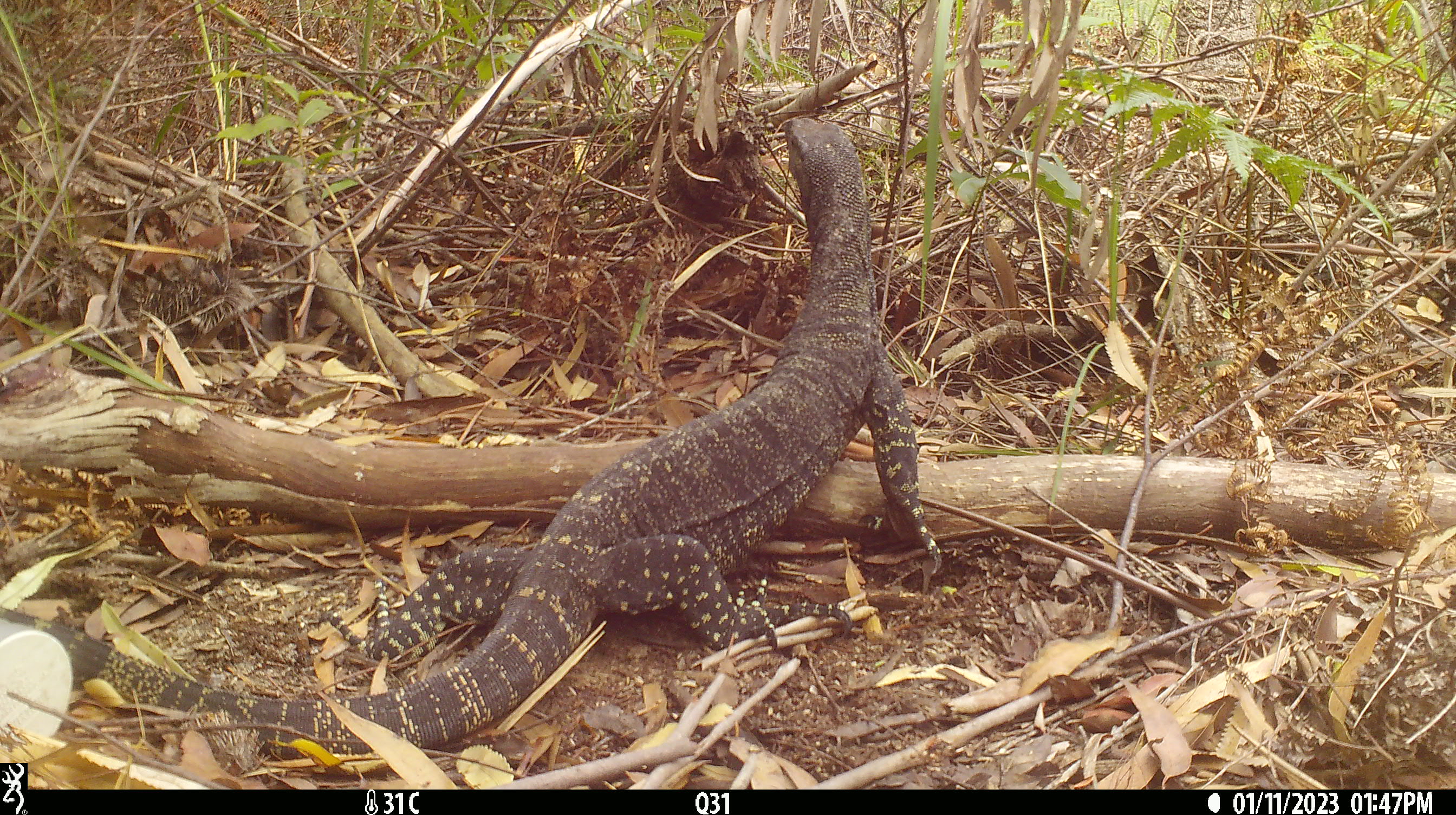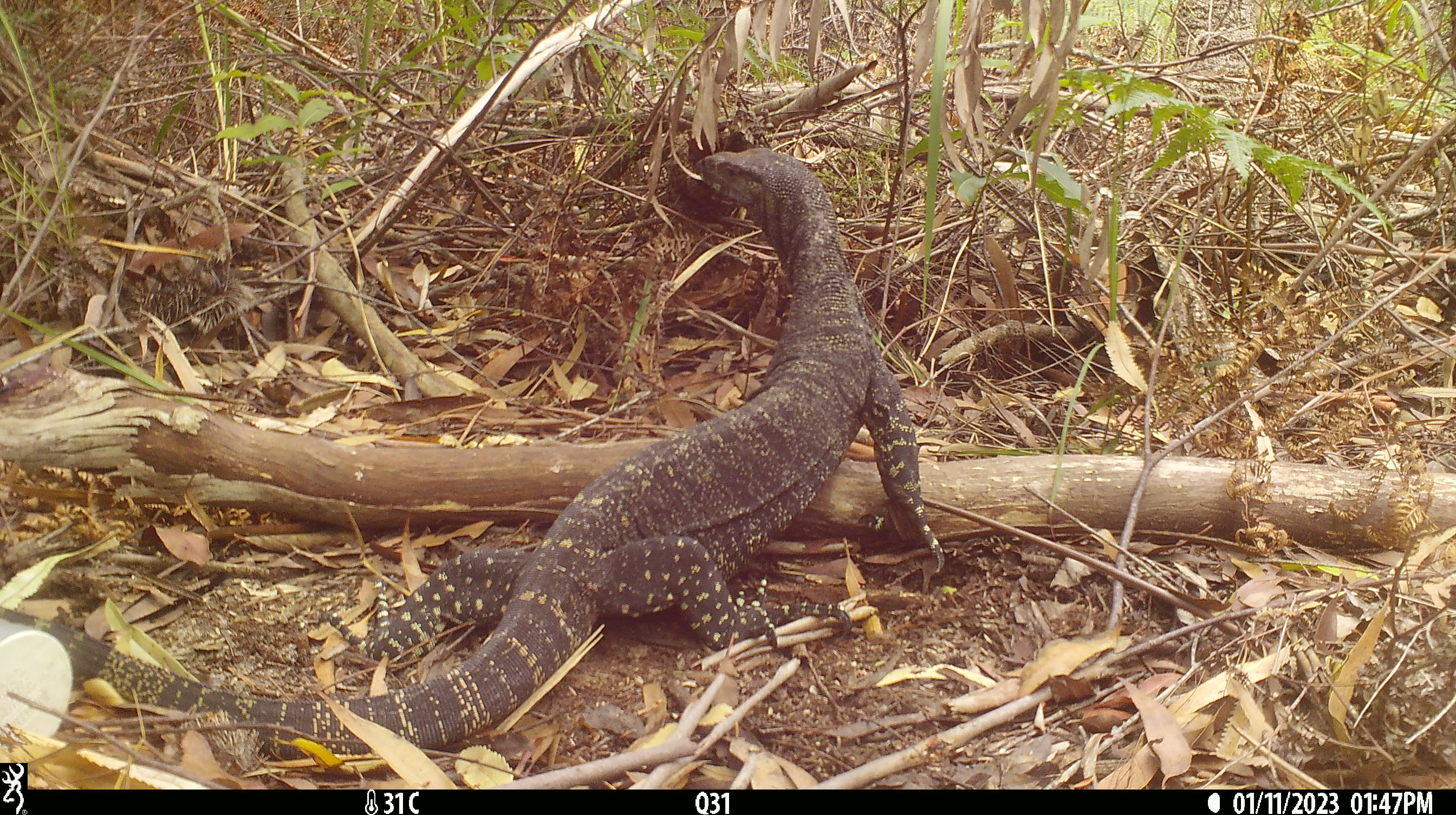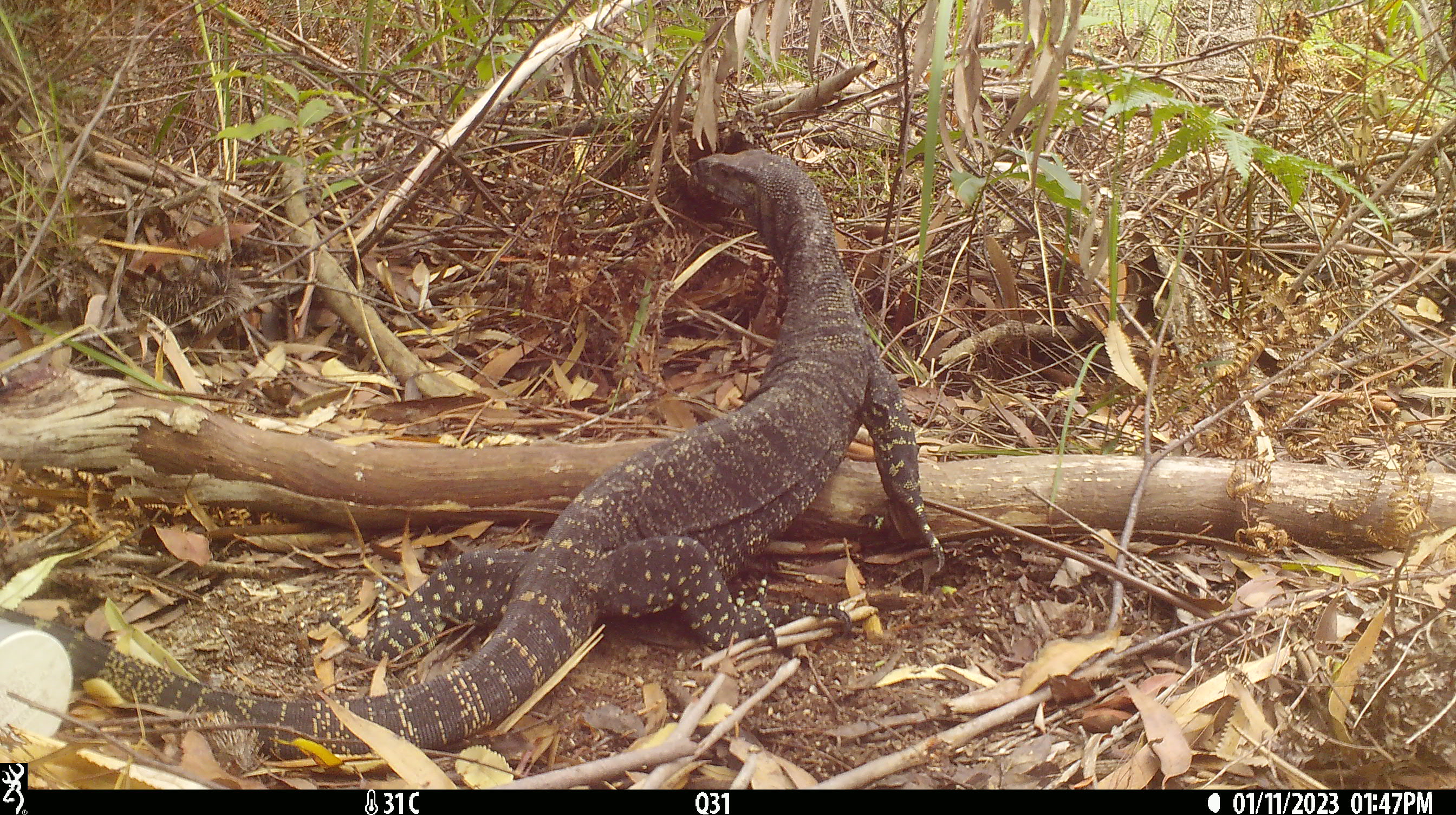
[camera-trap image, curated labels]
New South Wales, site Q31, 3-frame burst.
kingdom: Animalia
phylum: Chordata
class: Reptilia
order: Squamata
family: Varanidae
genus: Varanus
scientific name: Varanus varius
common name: lace monitor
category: goanna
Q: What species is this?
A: Goanna (lace monitor) (Varanus varius).